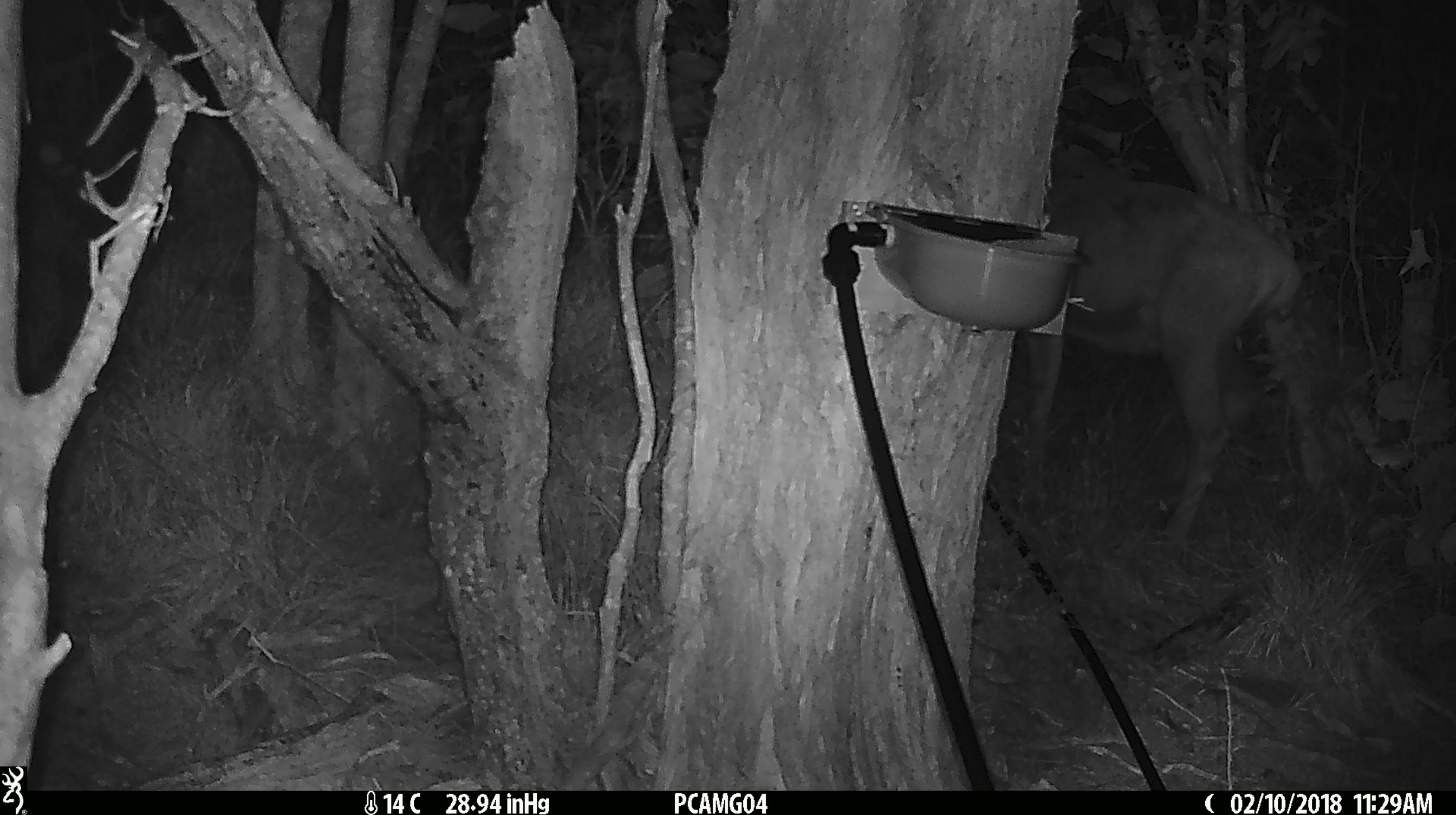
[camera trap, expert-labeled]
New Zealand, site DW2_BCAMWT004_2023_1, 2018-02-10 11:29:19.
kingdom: Animalia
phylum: Chordata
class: Mammalia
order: Artiodactyla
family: Cervidae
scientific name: Cervidae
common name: deer